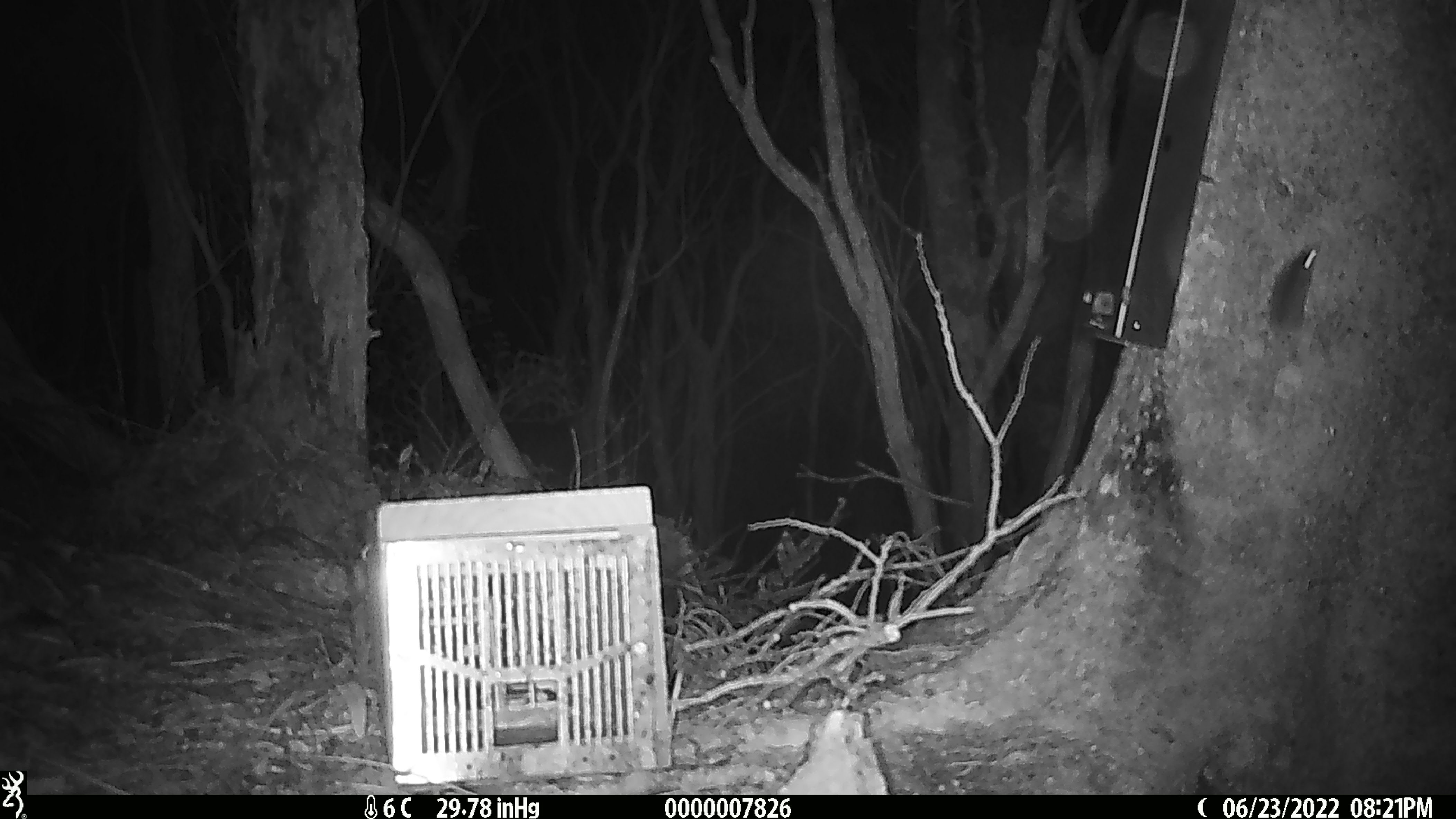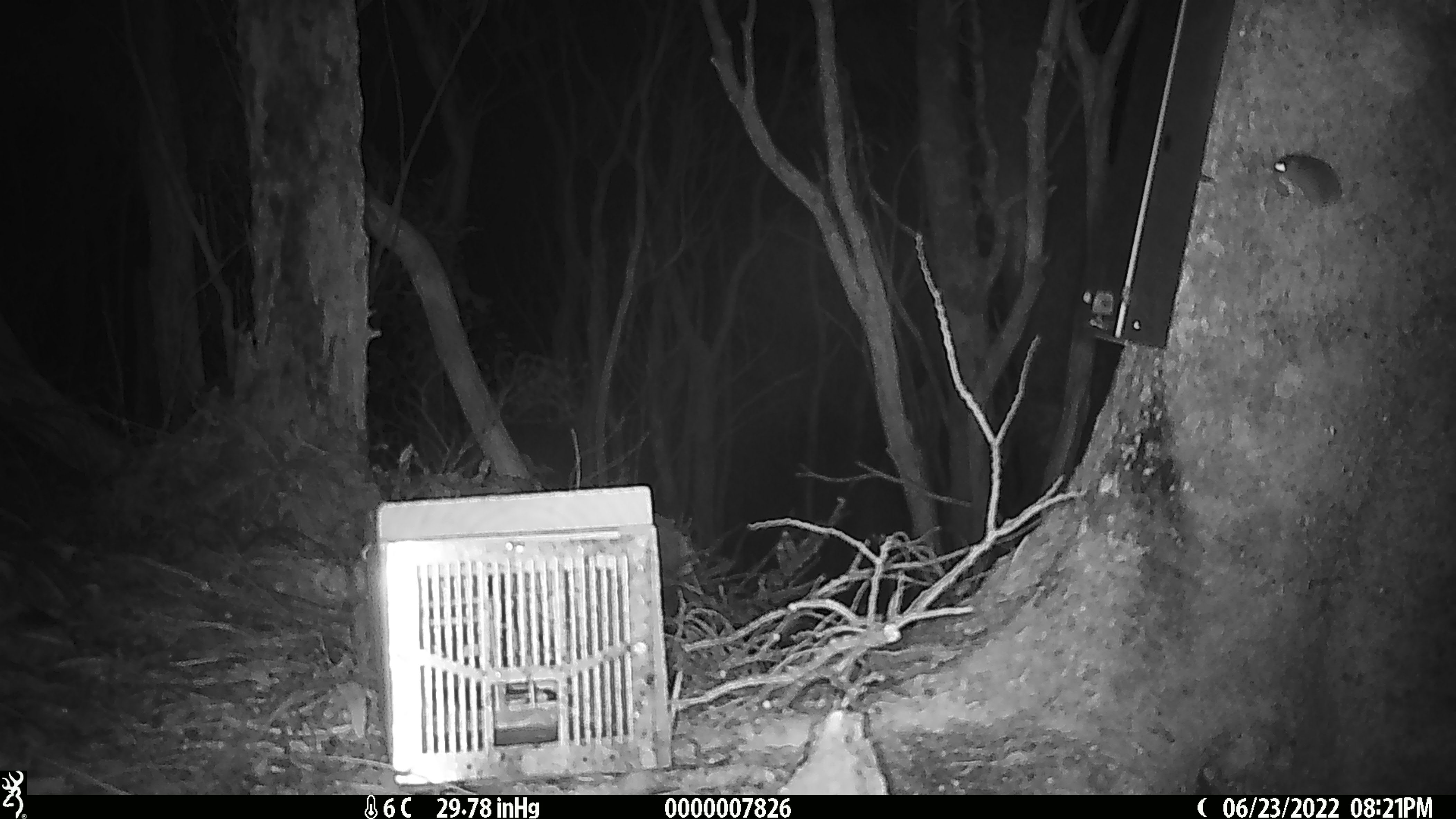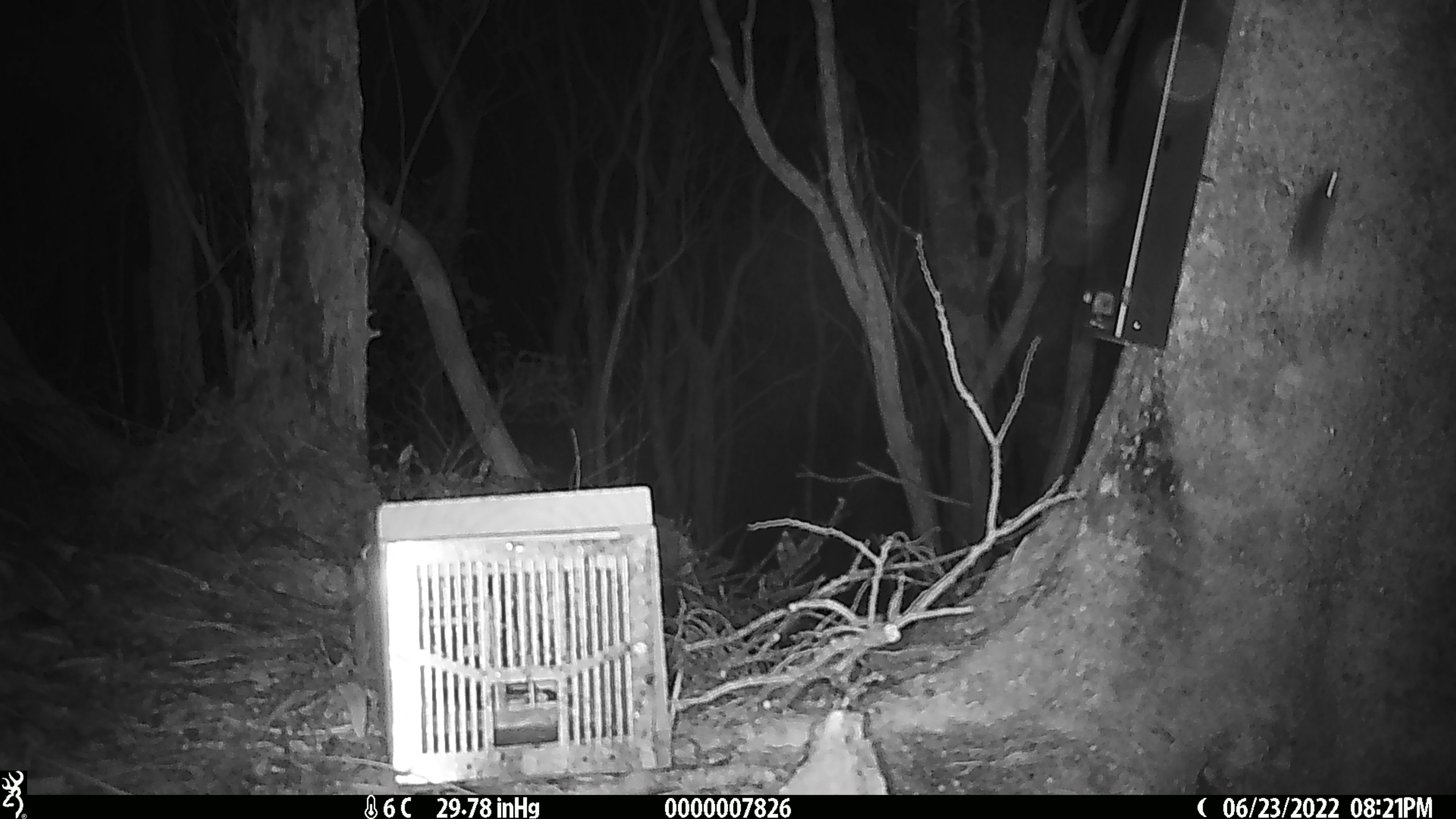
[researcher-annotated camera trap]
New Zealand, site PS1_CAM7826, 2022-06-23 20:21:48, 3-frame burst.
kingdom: Animalia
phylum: Chordata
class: Mammalia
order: Rodentia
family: Muridae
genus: Mus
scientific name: Mus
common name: mouse